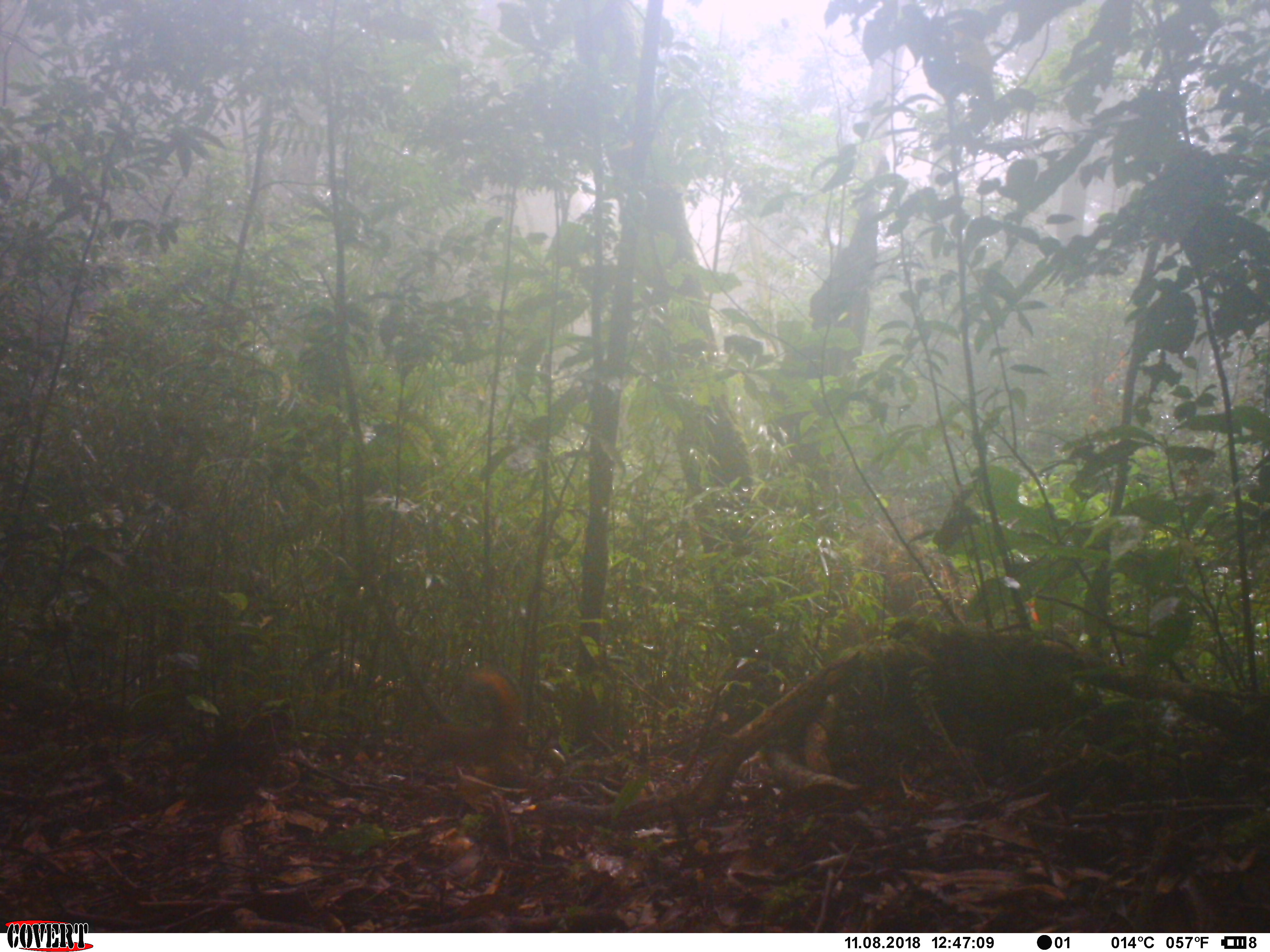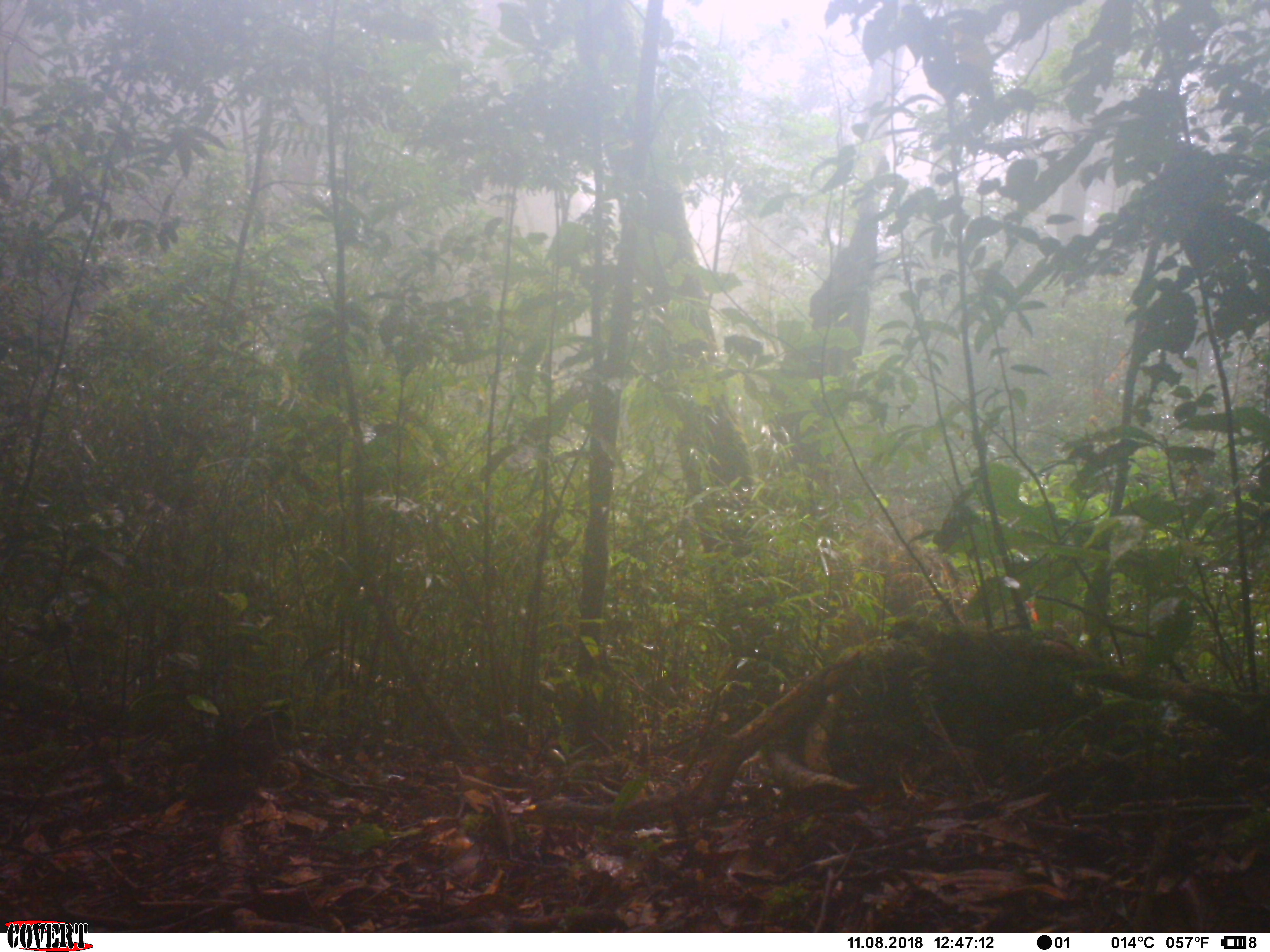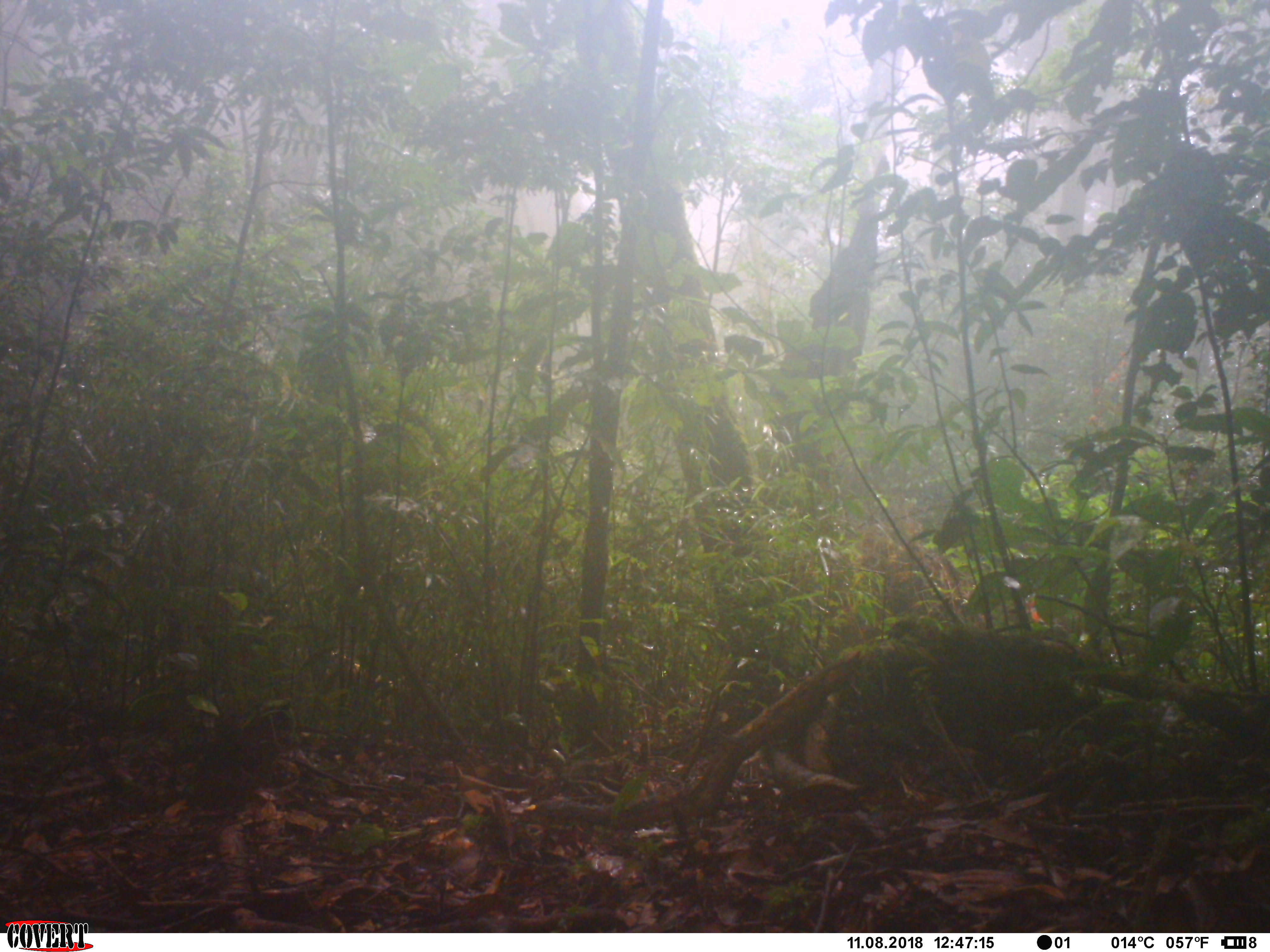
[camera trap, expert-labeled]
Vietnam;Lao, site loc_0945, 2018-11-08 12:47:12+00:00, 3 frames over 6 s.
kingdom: Animalia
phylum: Chordata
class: Mammalia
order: Rodentia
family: Sciuridae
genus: Dremomys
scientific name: Dremomys rufigenis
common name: red-cheeked squirrel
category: red cheeked squirrel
Red cheeked squirrel (red-cheeked squirrel) (Dremomys rufigenis). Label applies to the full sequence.